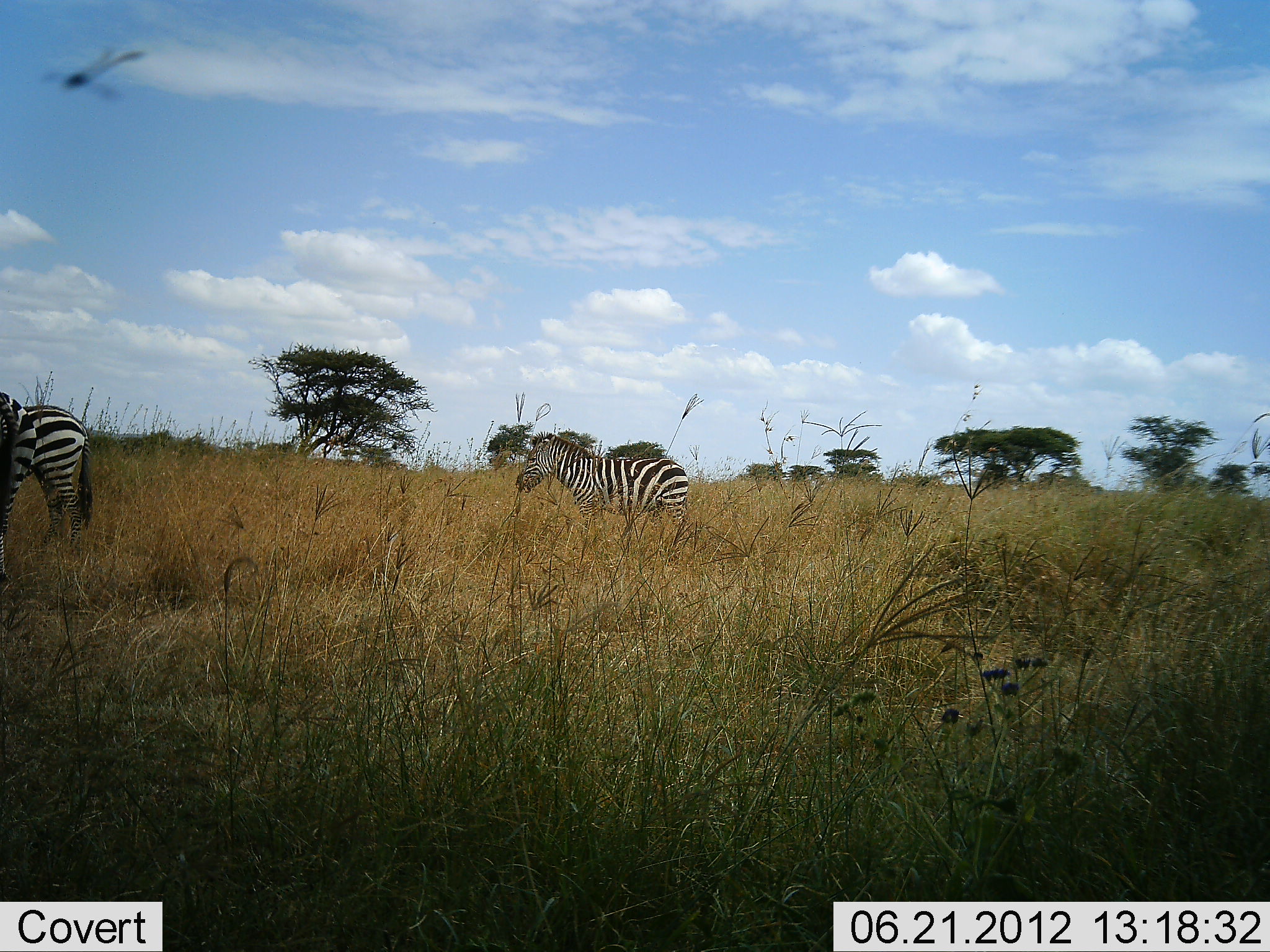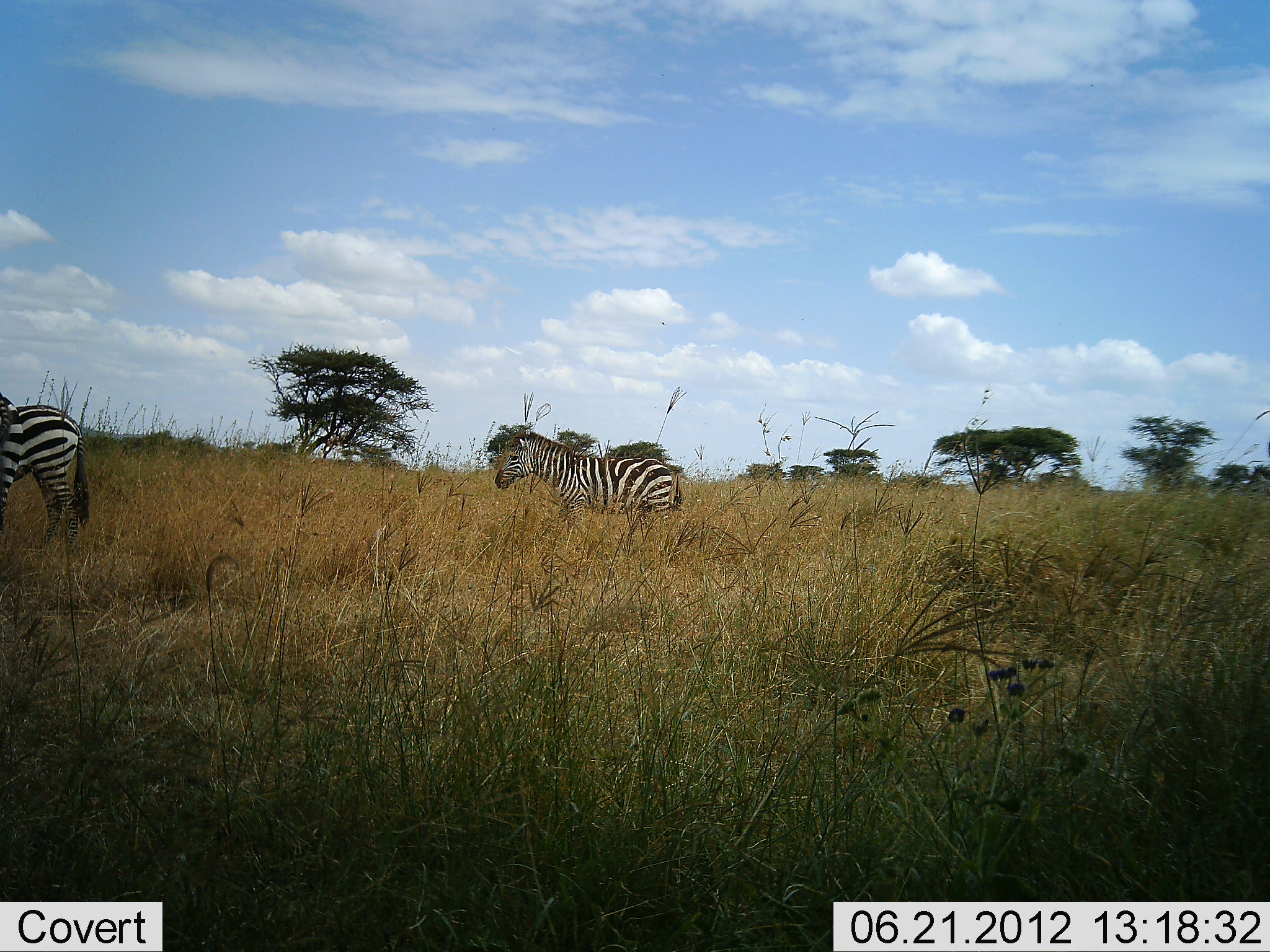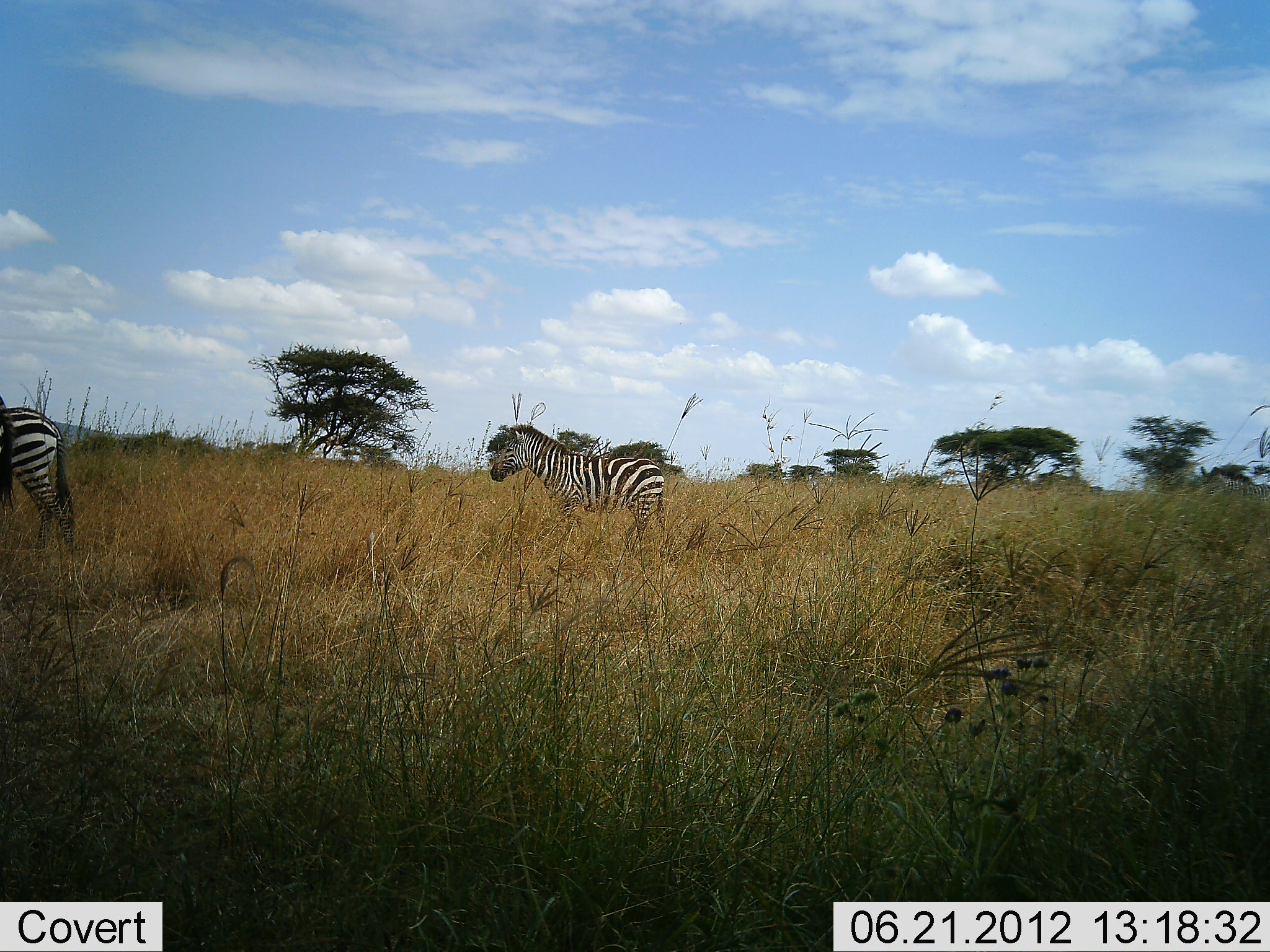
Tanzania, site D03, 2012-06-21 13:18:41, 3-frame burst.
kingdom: Animalia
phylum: Chordata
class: Mammalia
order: Perissodactyla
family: Equidae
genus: Equus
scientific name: Equus quagga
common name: plains zebra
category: zebra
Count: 3.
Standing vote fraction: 80%.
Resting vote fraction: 0%.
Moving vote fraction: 20%.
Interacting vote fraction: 0%.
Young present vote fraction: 0%.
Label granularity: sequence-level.